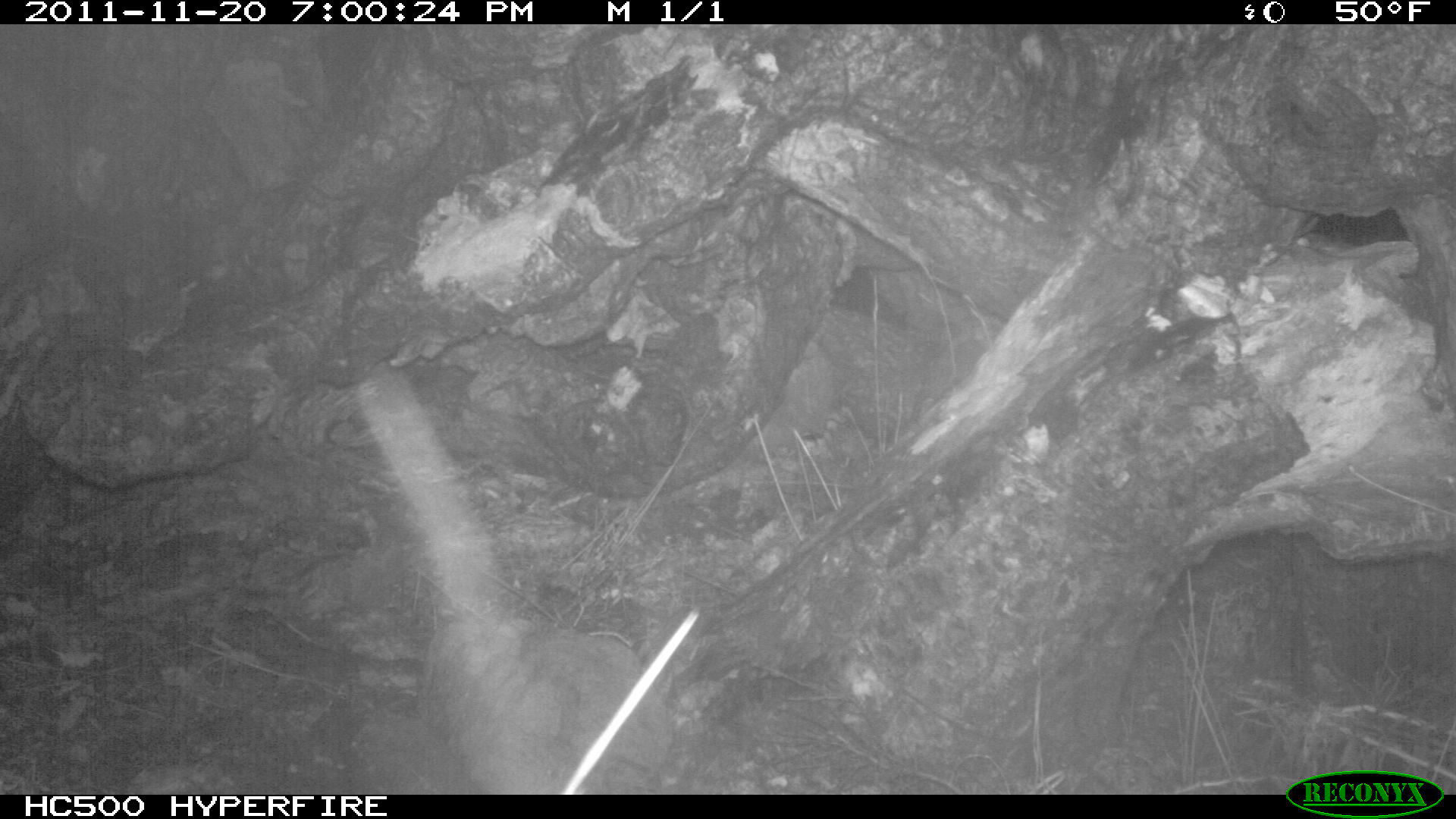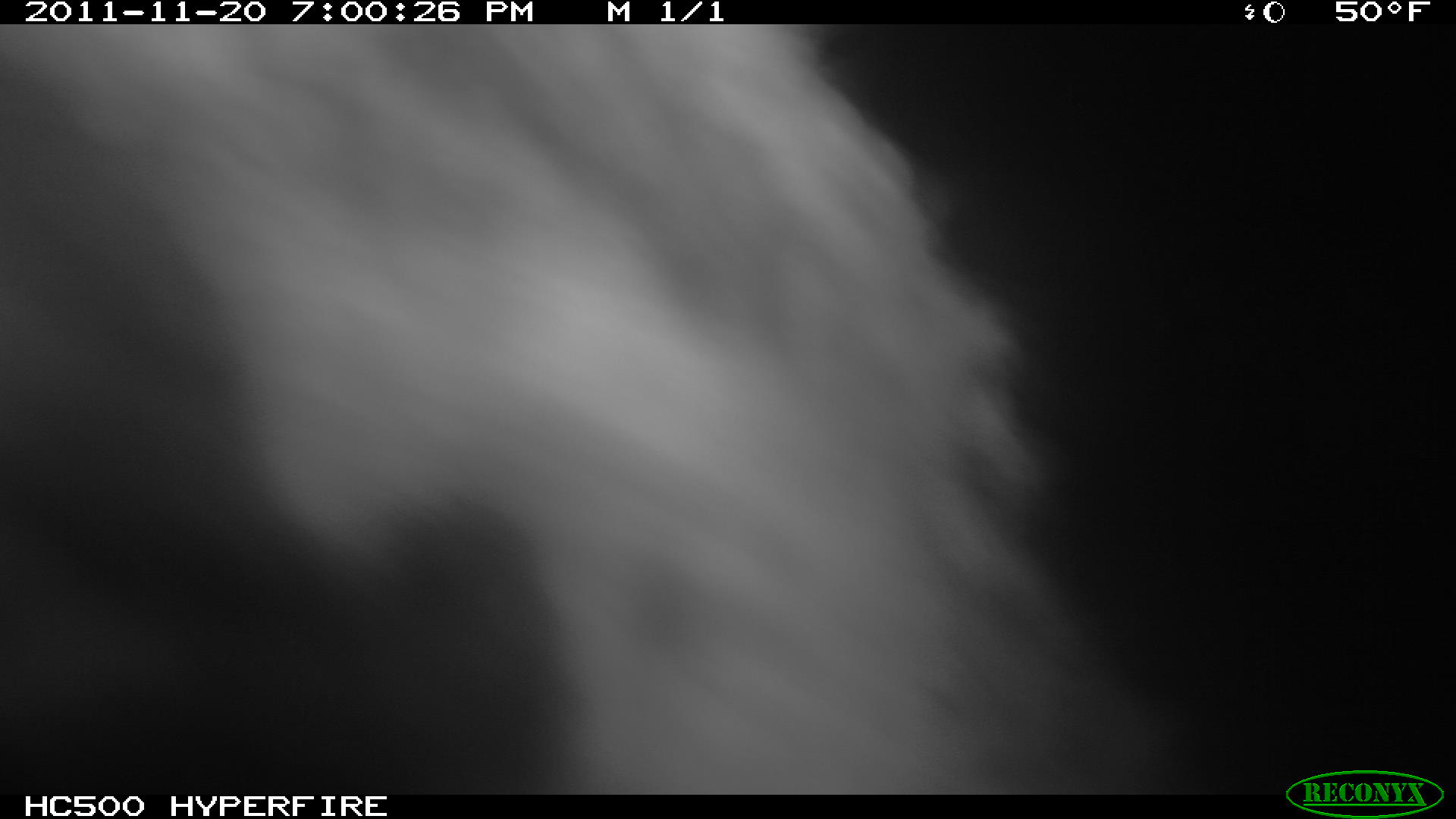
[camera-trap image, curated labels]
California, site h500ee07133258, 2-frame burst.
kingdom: Animalia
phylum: Chordata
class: Mammalia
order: Carnivora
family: Canidae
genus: Urocyon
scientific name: Urocyon littoralis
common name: island fox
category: fox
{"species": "fox (island fox) (Urocyon littoralis)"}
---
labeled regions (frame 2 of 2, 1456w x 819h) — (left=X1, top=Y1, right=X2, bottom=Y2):
fox: (left=0, top=24, right=1154, bottom=794)